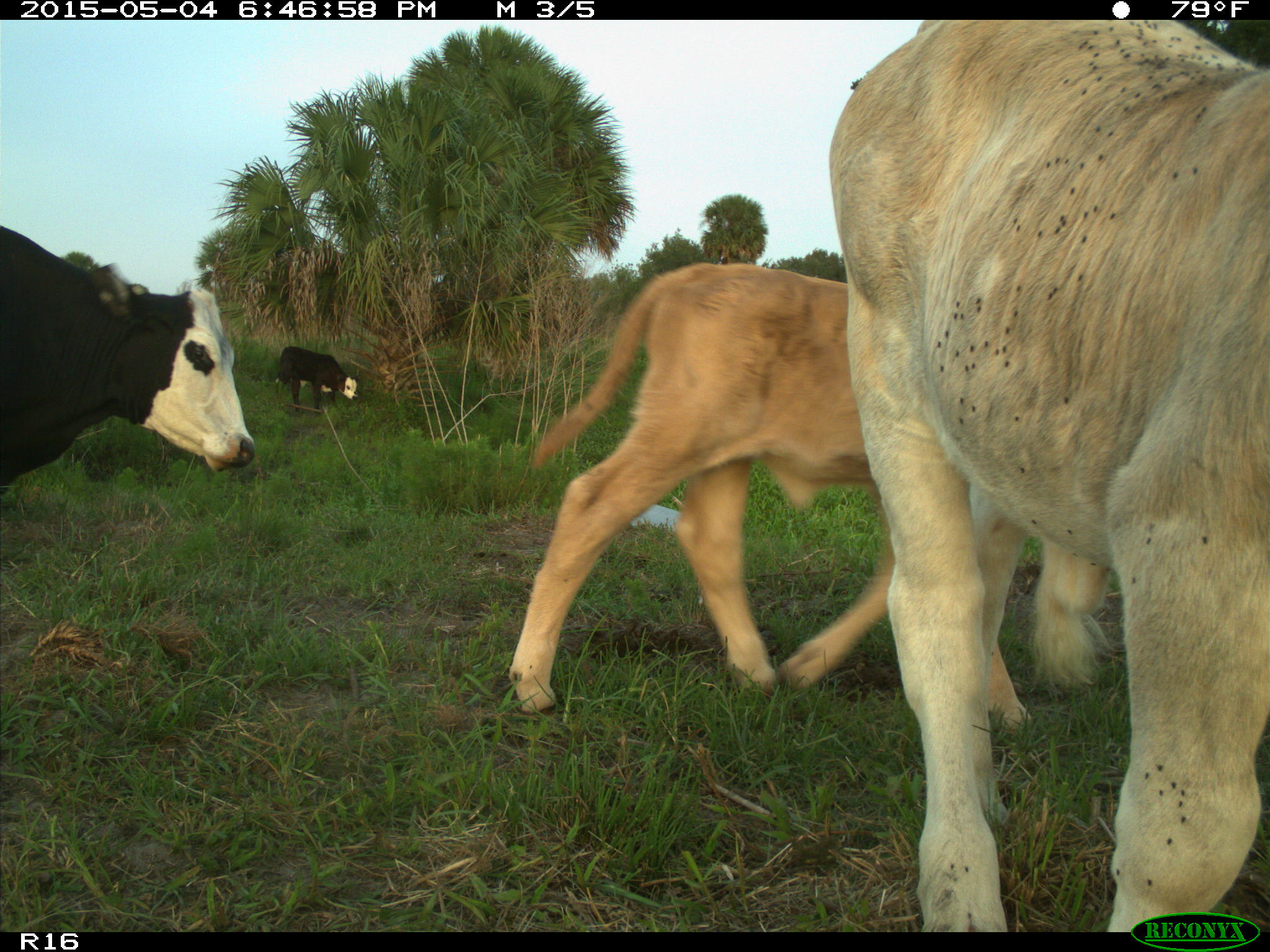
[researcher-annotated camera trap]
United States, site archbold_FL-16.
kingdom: Animalia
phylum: Chordata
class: Mammalia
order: Artiodactyla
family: Bovidae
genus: Bos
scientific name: Bos taurus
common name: domestic cow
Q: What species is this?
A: Bos taurus (domestic cow).